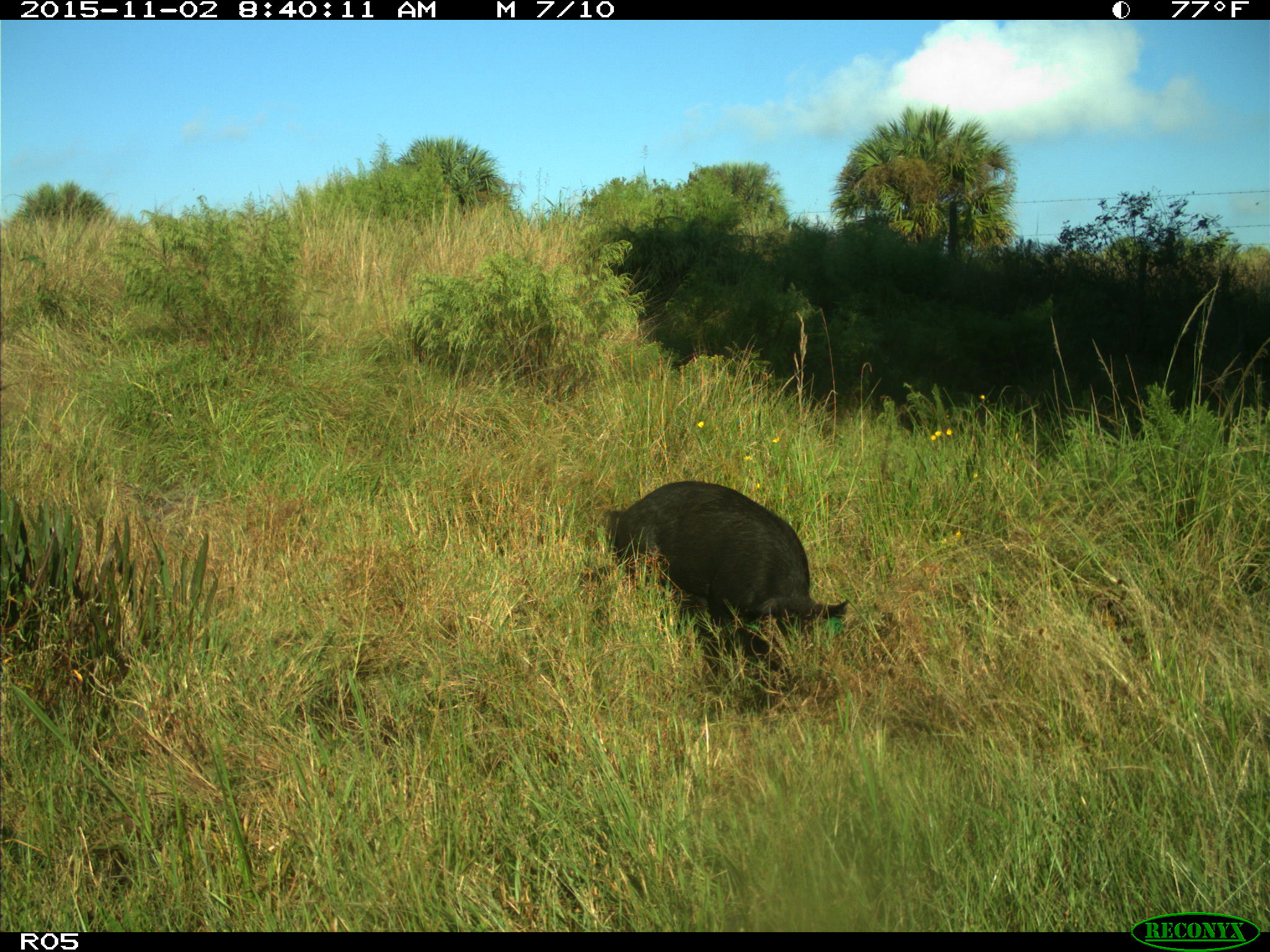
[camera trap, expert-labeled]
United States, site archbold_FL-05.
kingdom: Animalia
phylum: Chordata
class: Mammalia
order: Artiodactyla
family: Suidae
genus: Sus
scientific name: Sus scrofa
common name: wild boar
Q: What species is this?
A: Sus scrofa (wild boar).